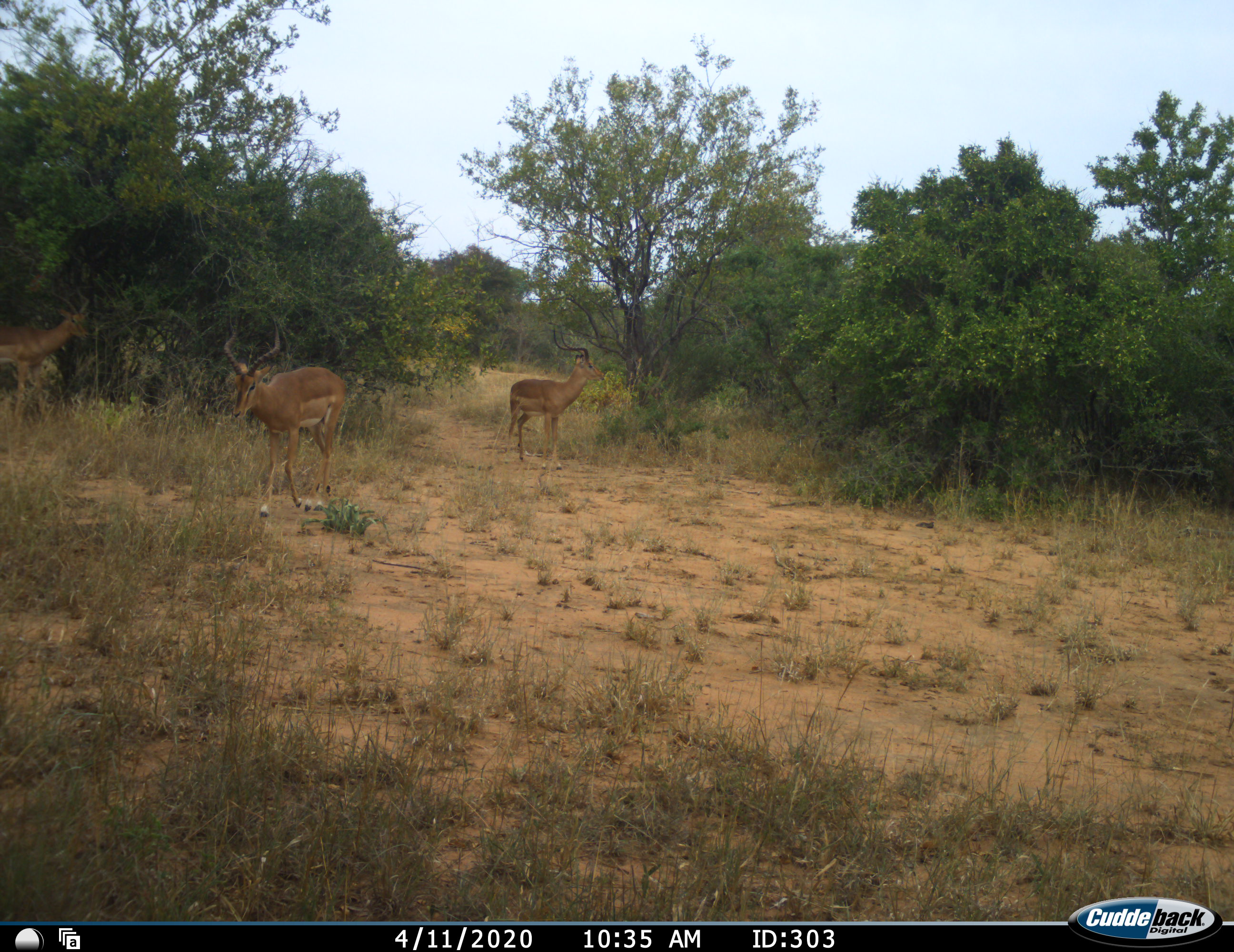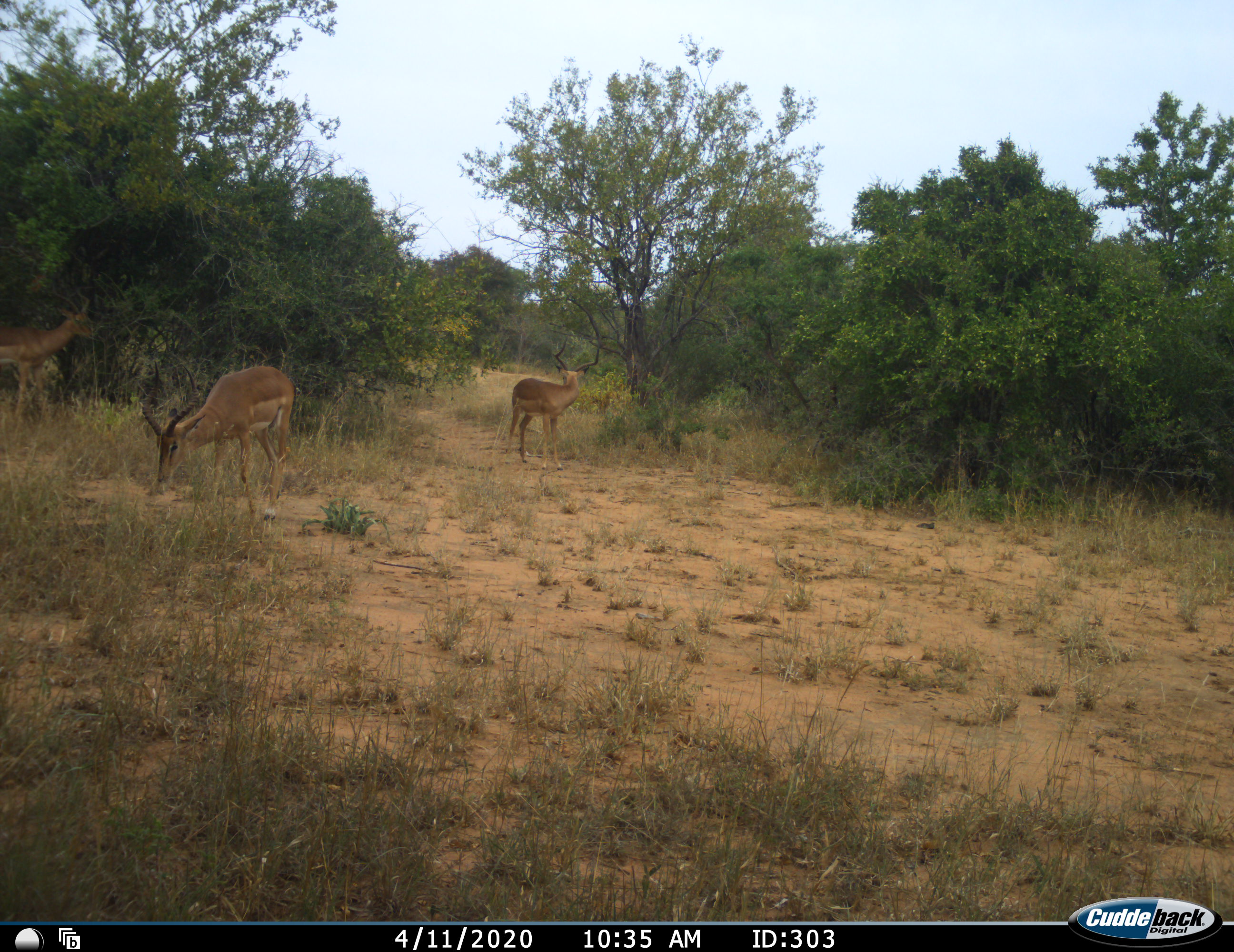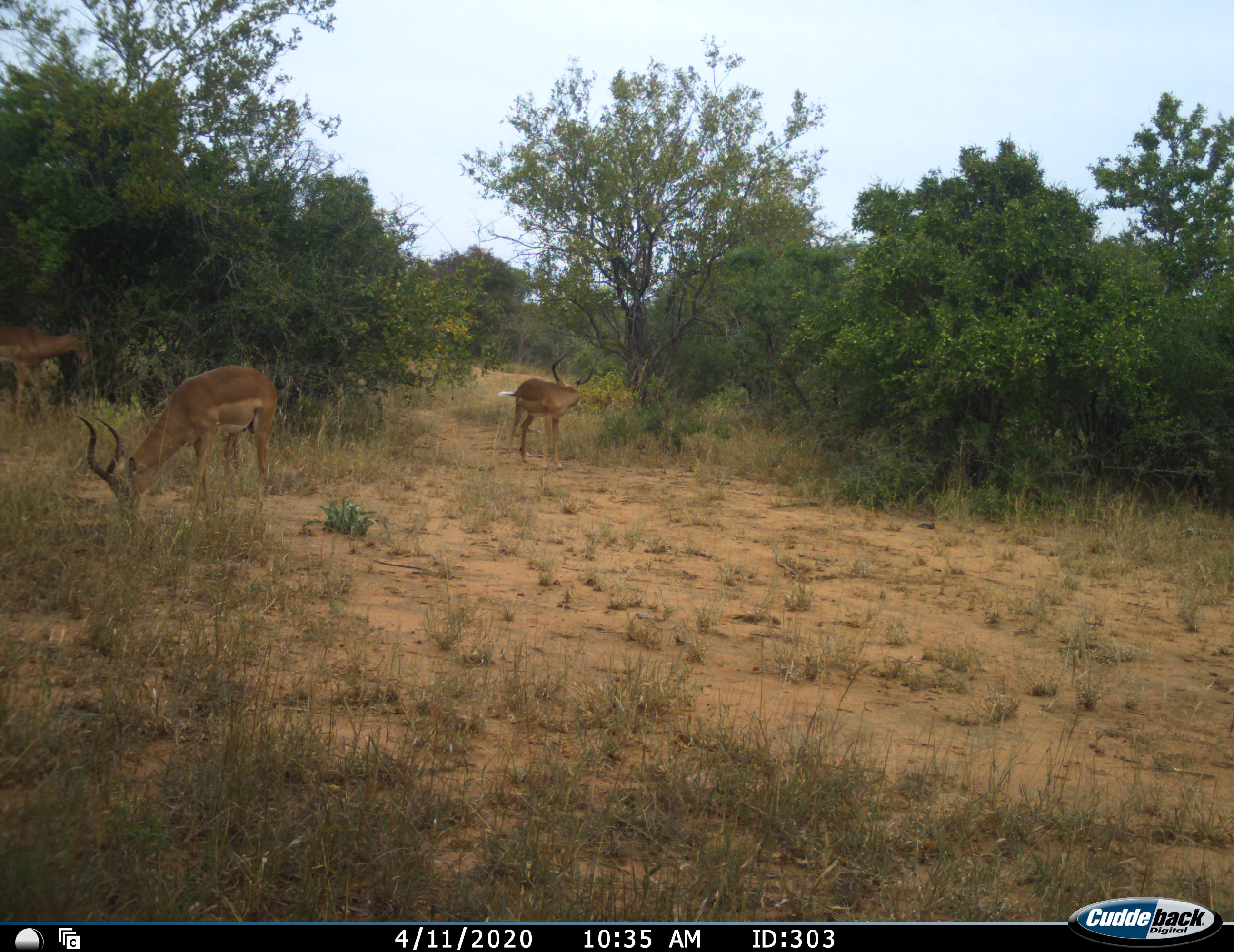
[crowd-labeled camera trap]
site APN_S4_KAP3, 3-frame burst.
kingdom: Animalia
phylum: Chordata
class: Mammalia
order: Artiodactyla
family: Bovidae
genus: Aepyceros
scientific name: Aepyceros melampus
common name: impala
Impala (Aepyceros melampus), count 3. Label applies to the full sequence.